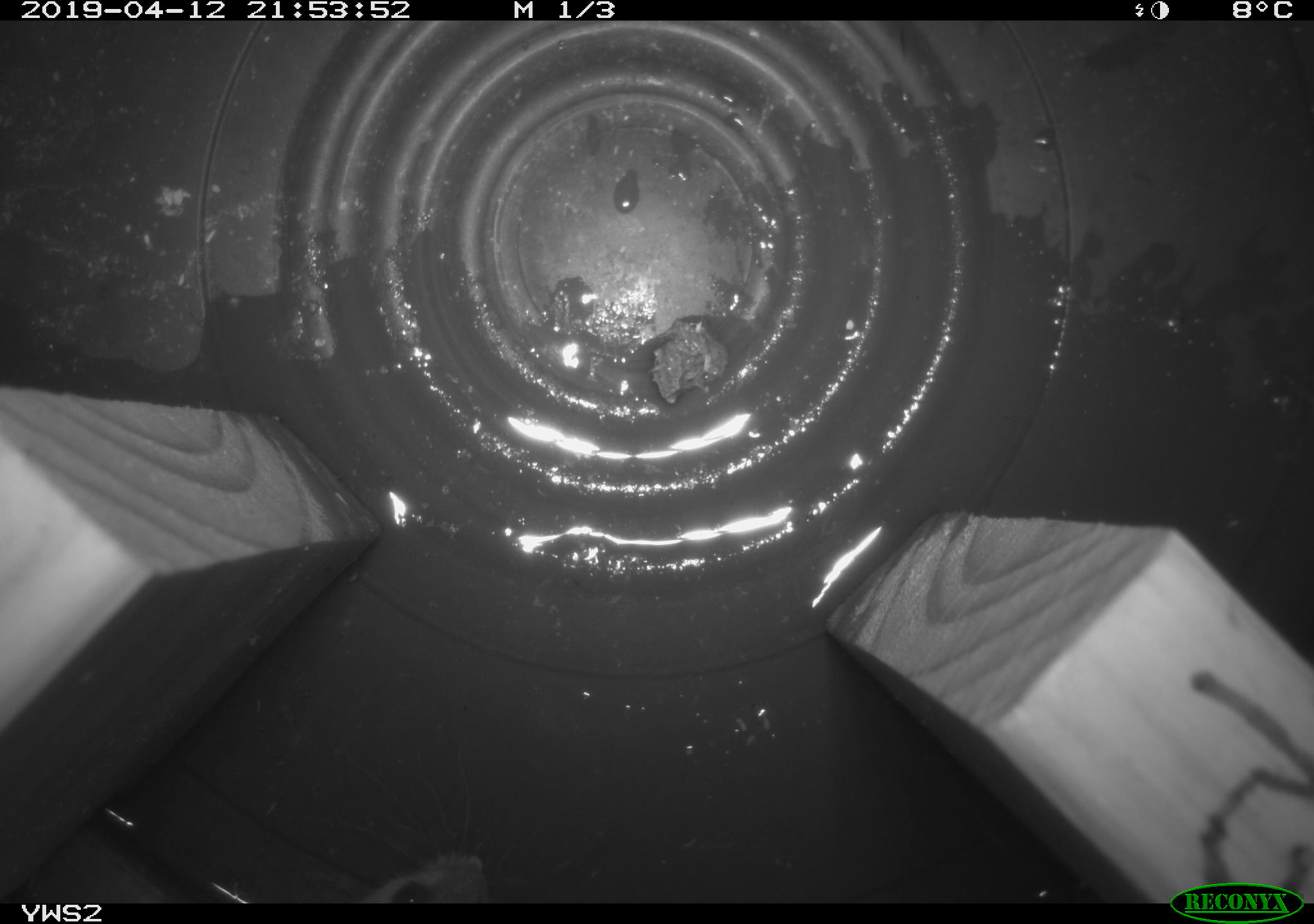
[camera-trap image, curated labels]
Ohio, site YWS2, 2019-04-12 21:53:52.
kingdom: Animalia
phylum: Chordata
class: Mammalia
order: Rodentia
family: Cricetidae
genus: Peromyscus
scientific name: Peromyscus leucopus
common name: white-footed mouse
White-footed mouse (Peromyscus leucopus).